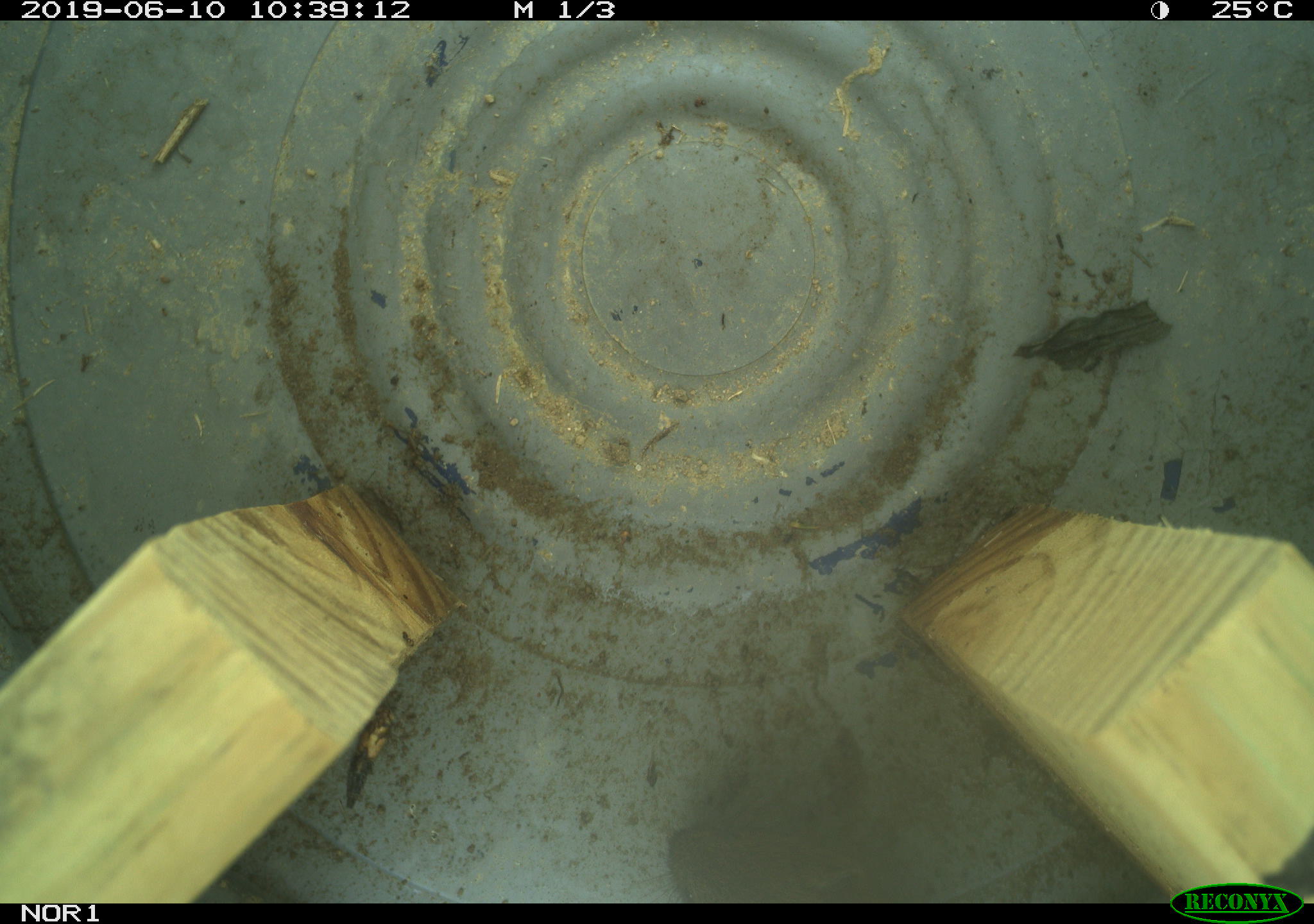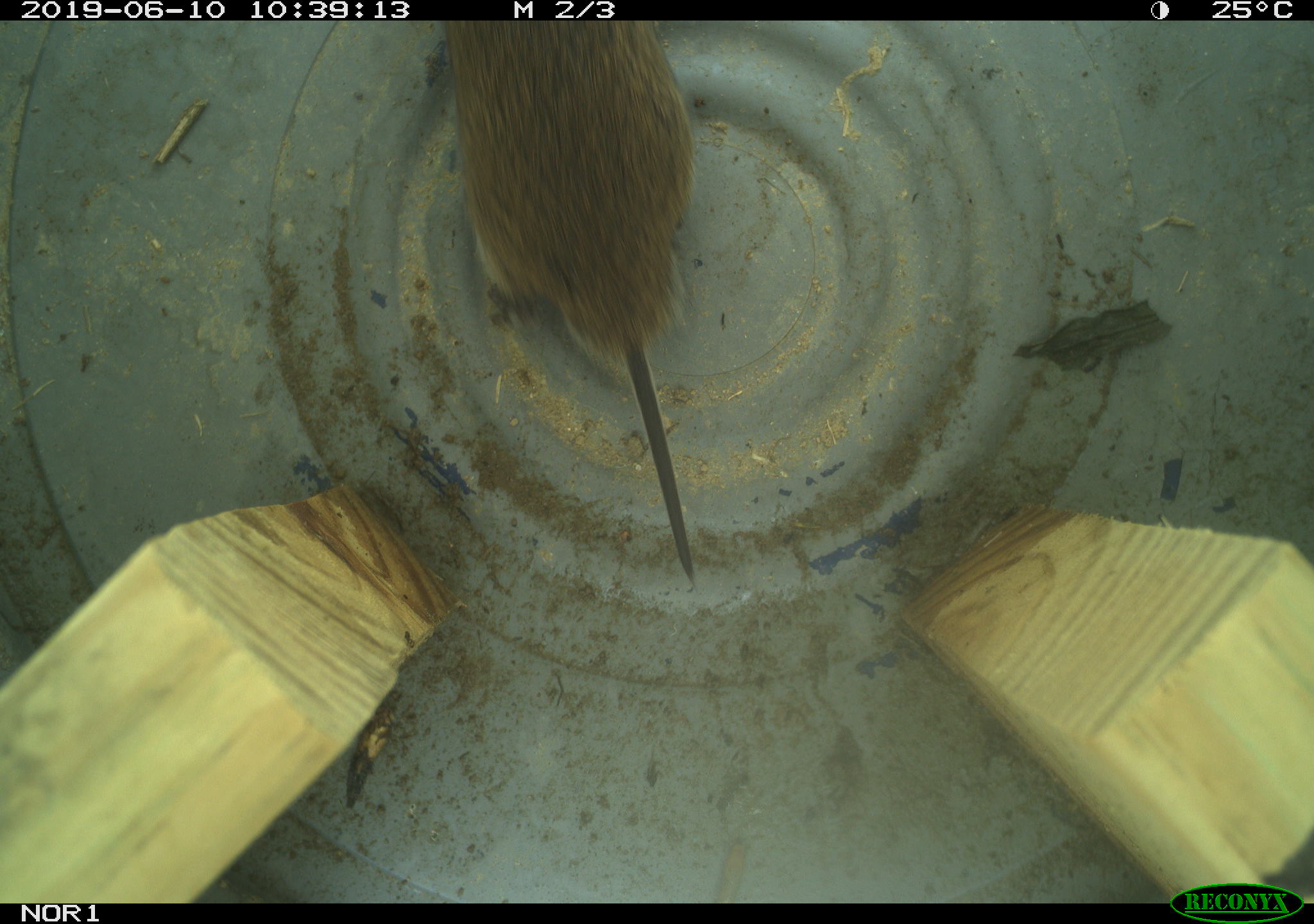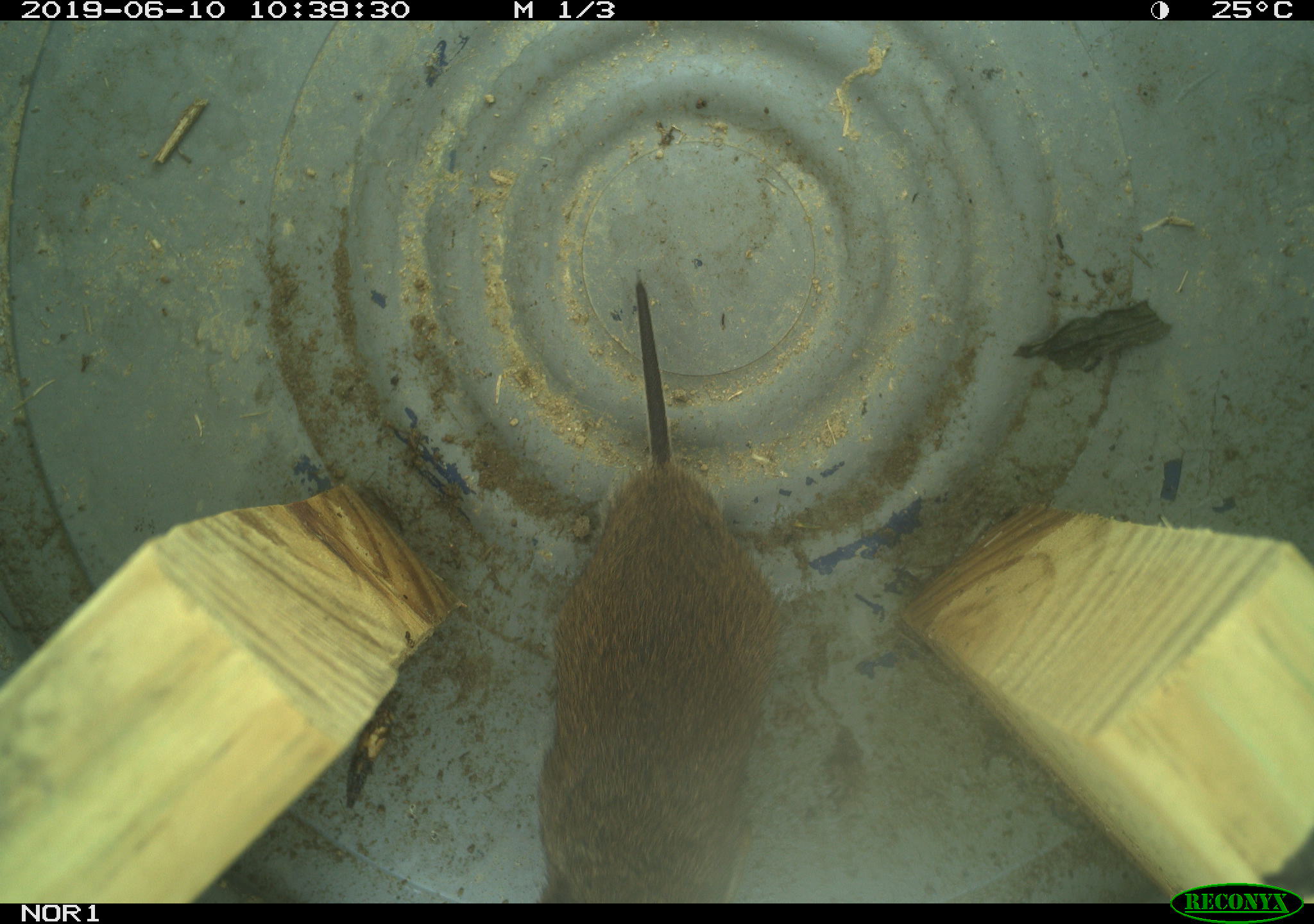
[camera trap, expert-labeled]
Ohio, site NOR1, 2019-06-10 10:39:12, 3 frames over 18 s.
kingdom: Animalia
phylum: Chordata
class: Mammalia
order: Rodentia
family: Cricetidae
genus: Microtus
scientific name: Microtus pennsylvanicus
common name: meadow vole